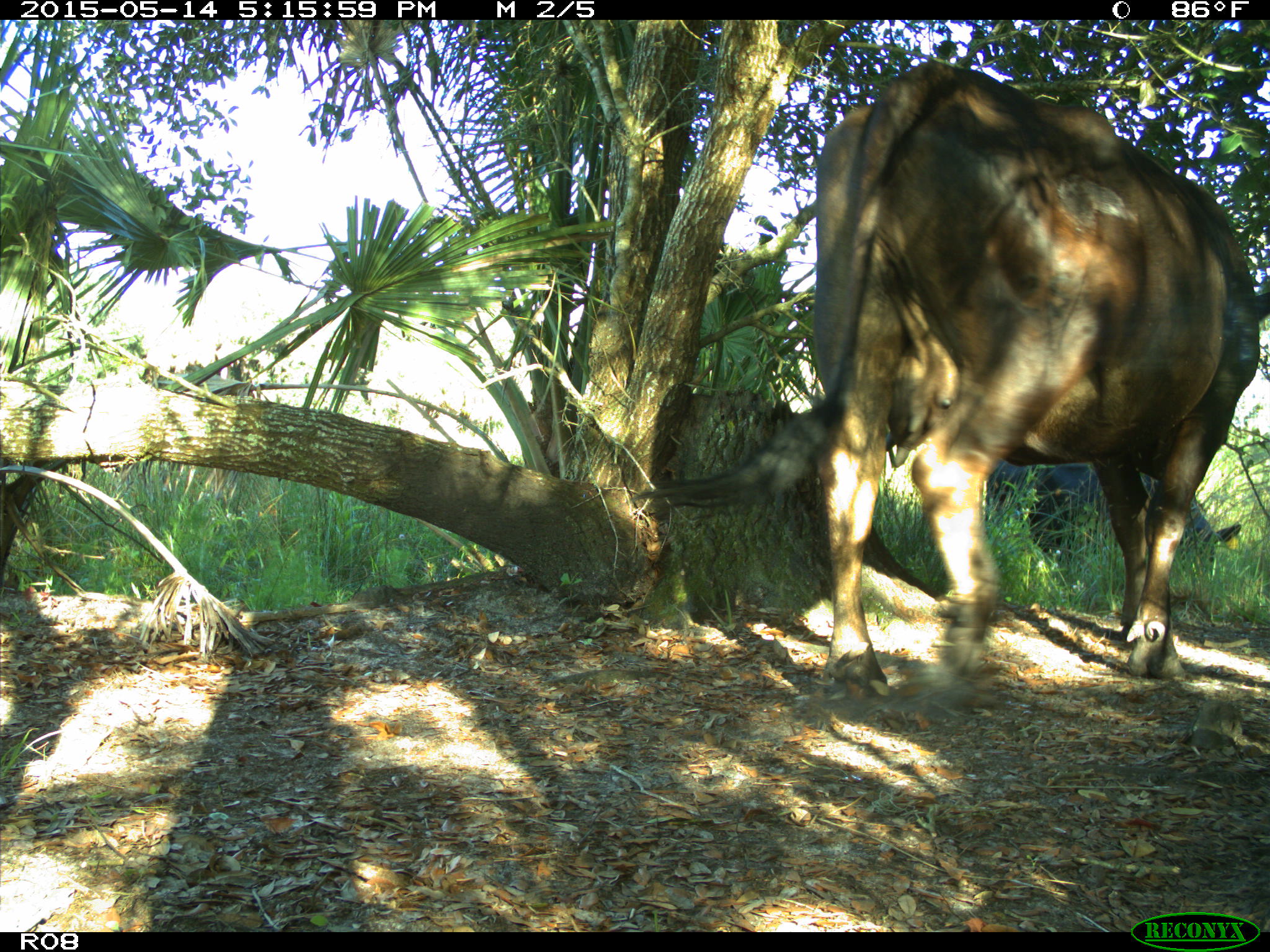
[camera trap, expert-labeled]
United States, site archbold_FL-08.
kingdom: Animalia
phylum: Chordata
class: Mammalia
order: Artiodactyla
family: Bovidae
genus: Bos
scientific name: Bos taurus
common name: domestic cow